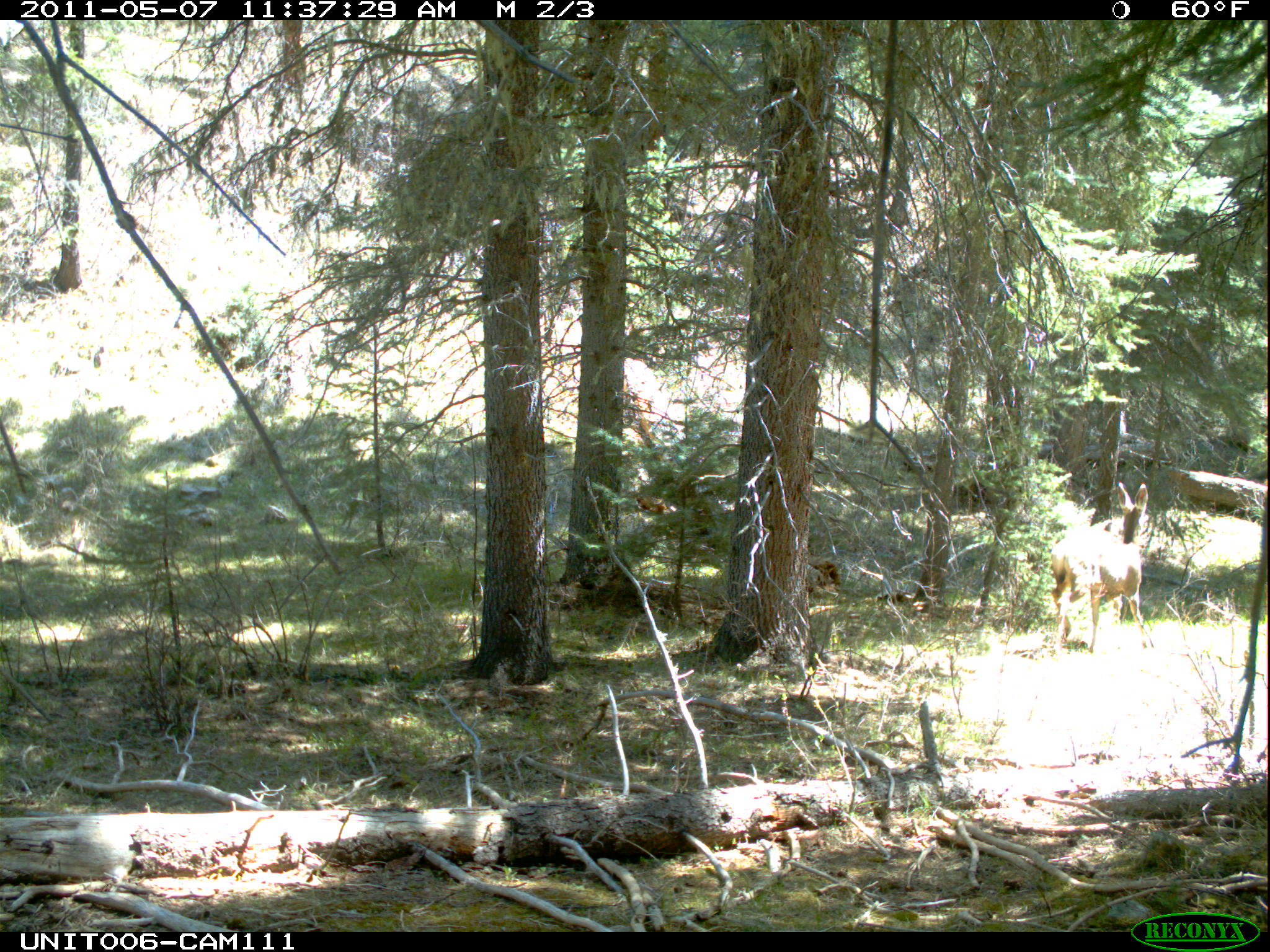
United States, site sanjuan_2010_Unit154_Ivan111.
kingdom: Animalia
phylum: Chordata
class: Mammalia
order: Artiodactyla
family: Cervidae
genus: Odocoileus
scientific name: Odocoileus hemionus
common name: mule deer